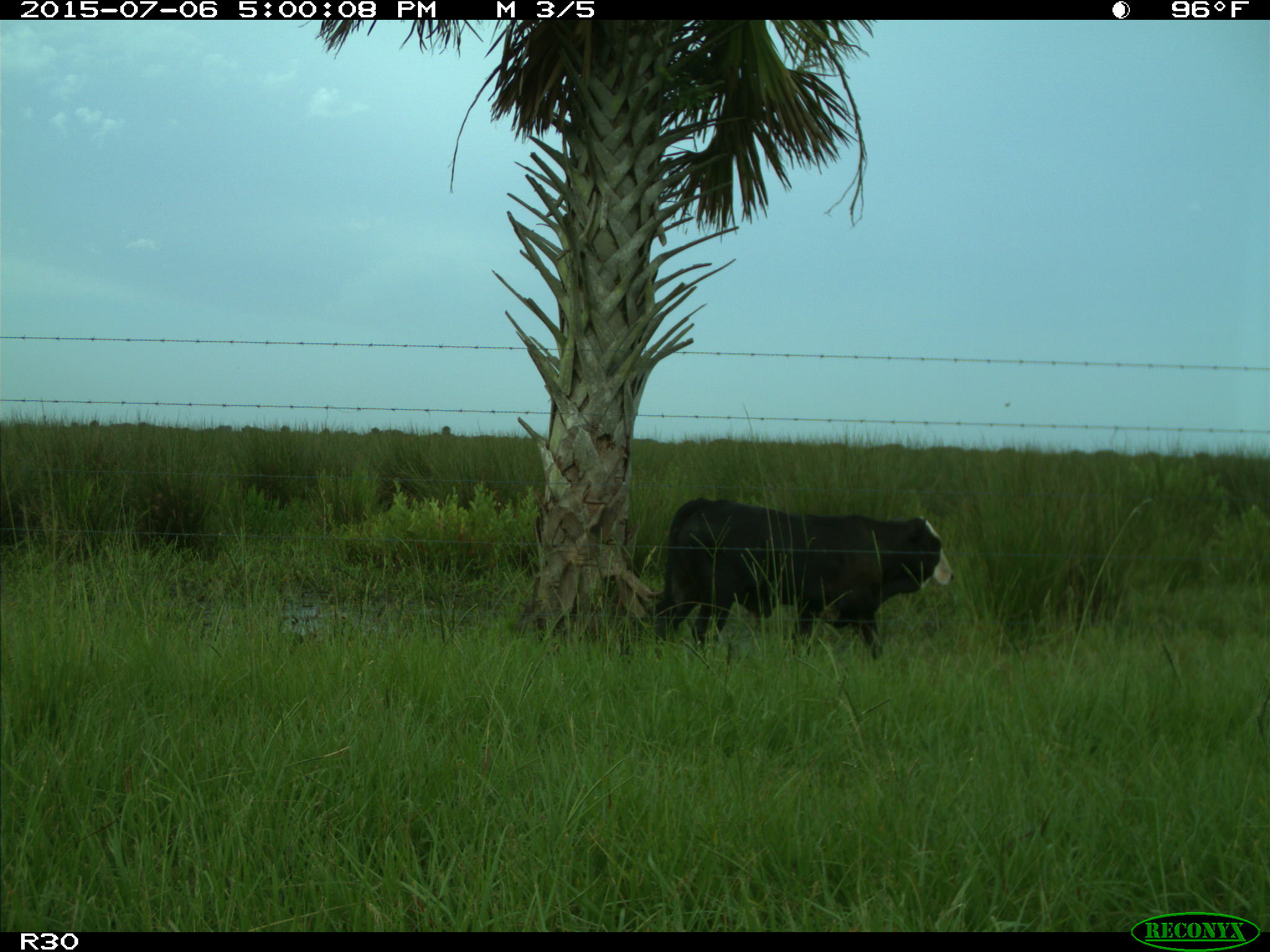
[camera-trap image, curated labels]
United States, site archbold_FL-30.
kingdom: Animalia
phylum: Chordata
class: Mammalia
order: Artiodactyla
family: Bovidae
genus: Bos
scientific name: Bos taurus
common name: domestic cow